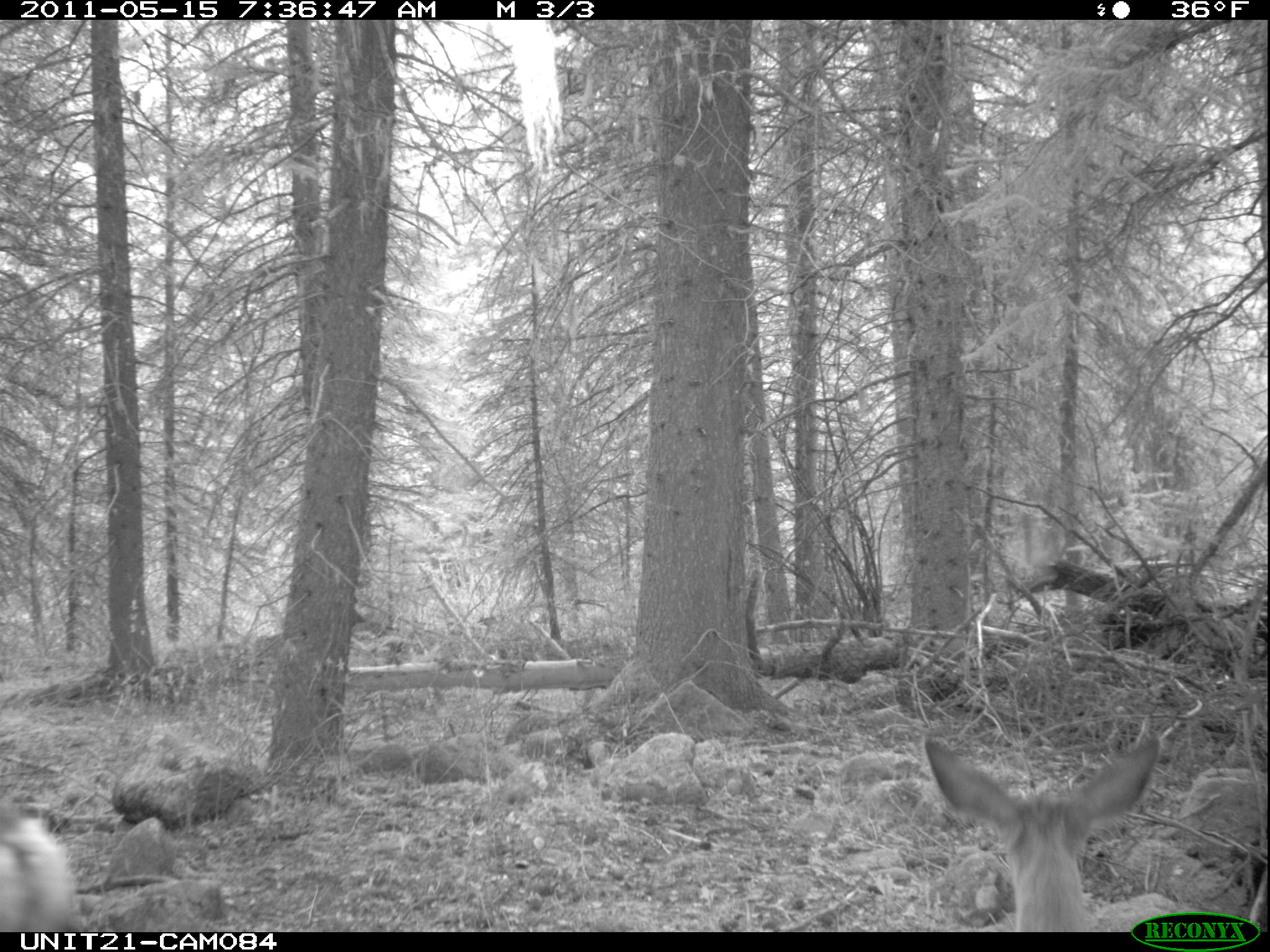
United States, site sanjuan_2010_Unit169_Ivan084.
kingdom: Animalia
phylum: Chordata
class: Mammalia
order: Artiodactyla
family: Cervidae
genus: Odocoileus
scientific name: Odocoileus hemionus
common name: mule deer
Odocoileus hemionus (mule deer).